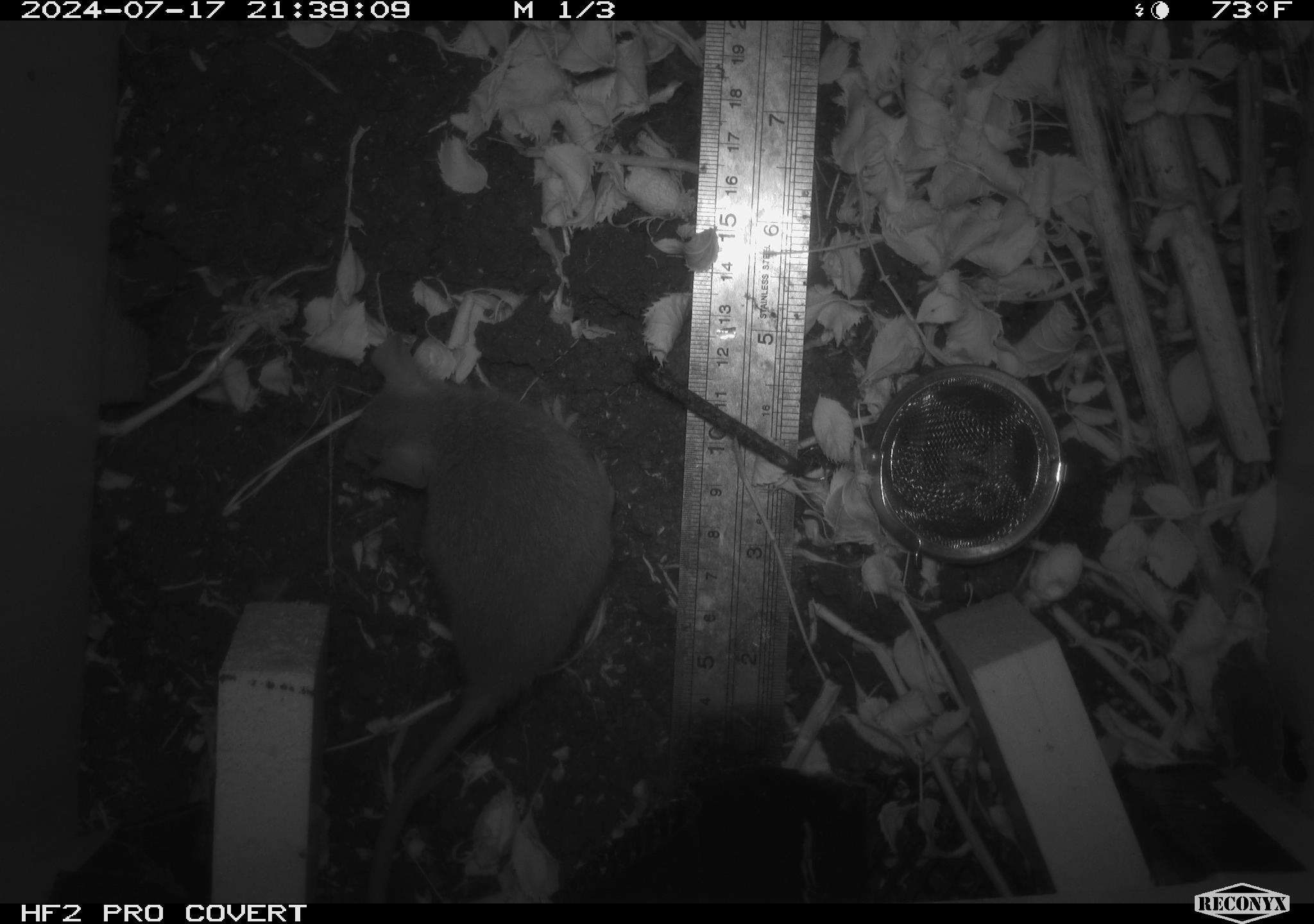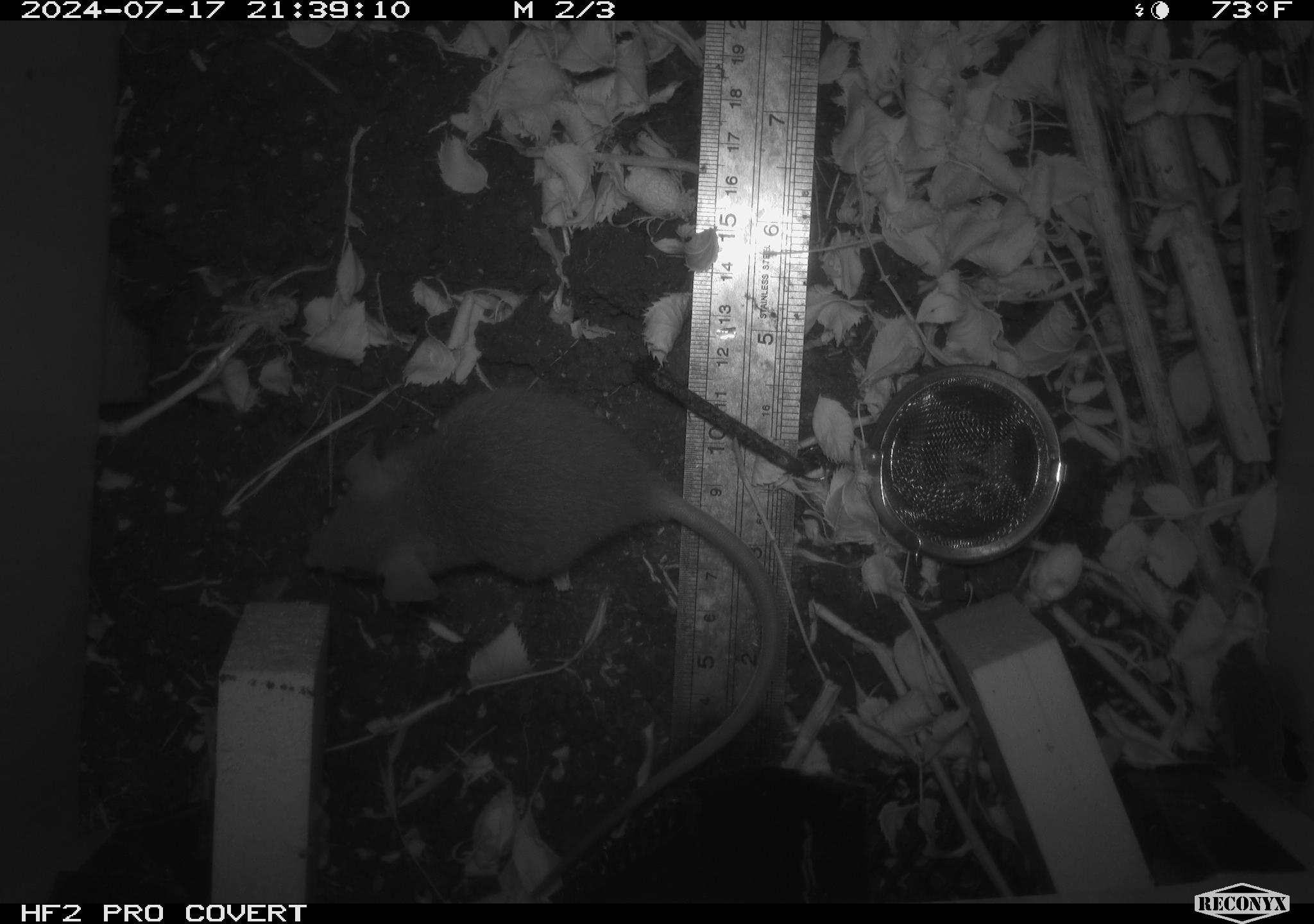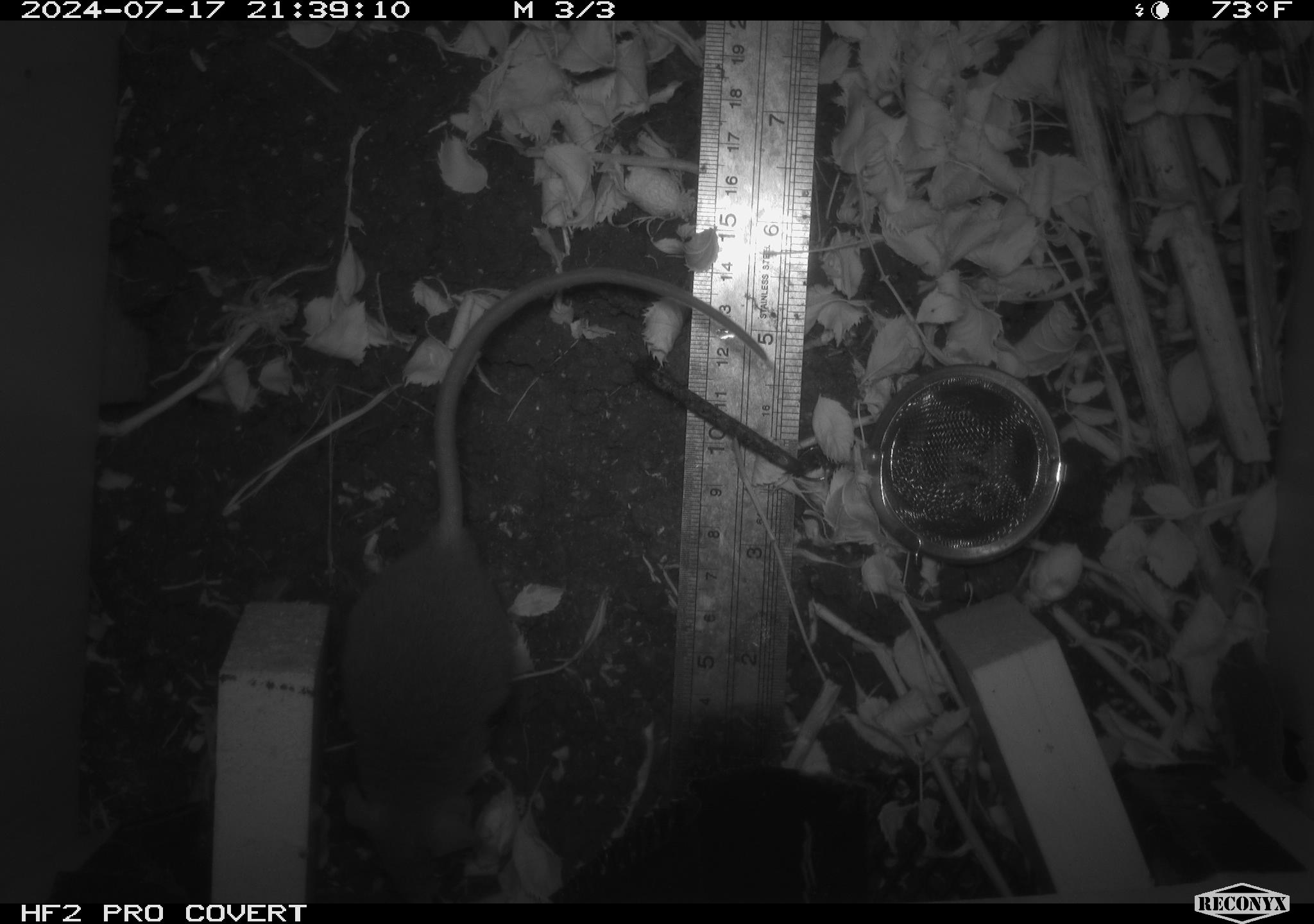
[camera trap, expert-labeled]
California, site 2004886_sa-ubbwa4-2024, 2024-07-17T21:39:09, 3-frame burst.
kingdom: Animalia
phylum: Chordata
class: Mammalia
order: Rodentia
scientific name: Rodentia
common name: woodrat or rat or mouse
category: woodrat or rat or mouse species